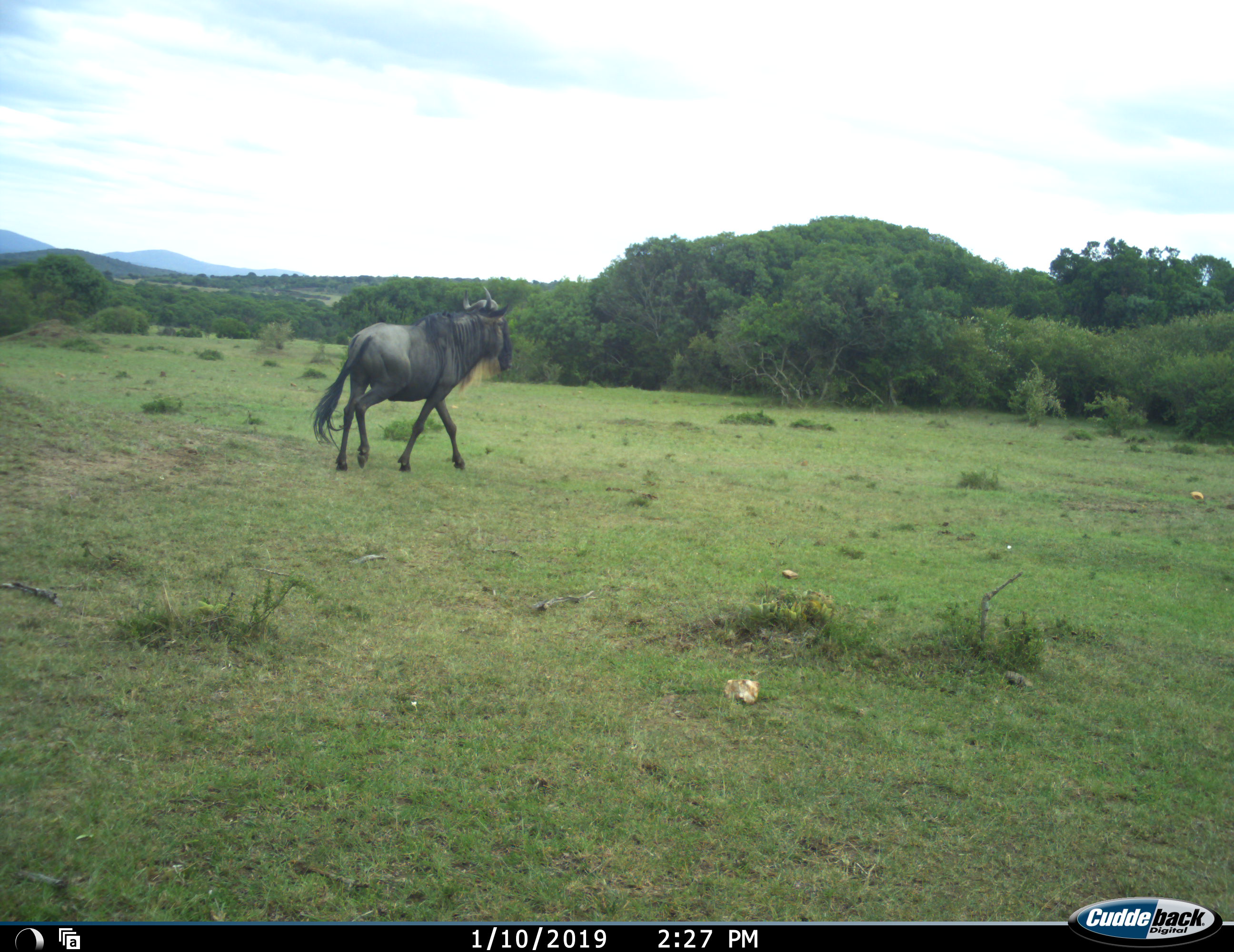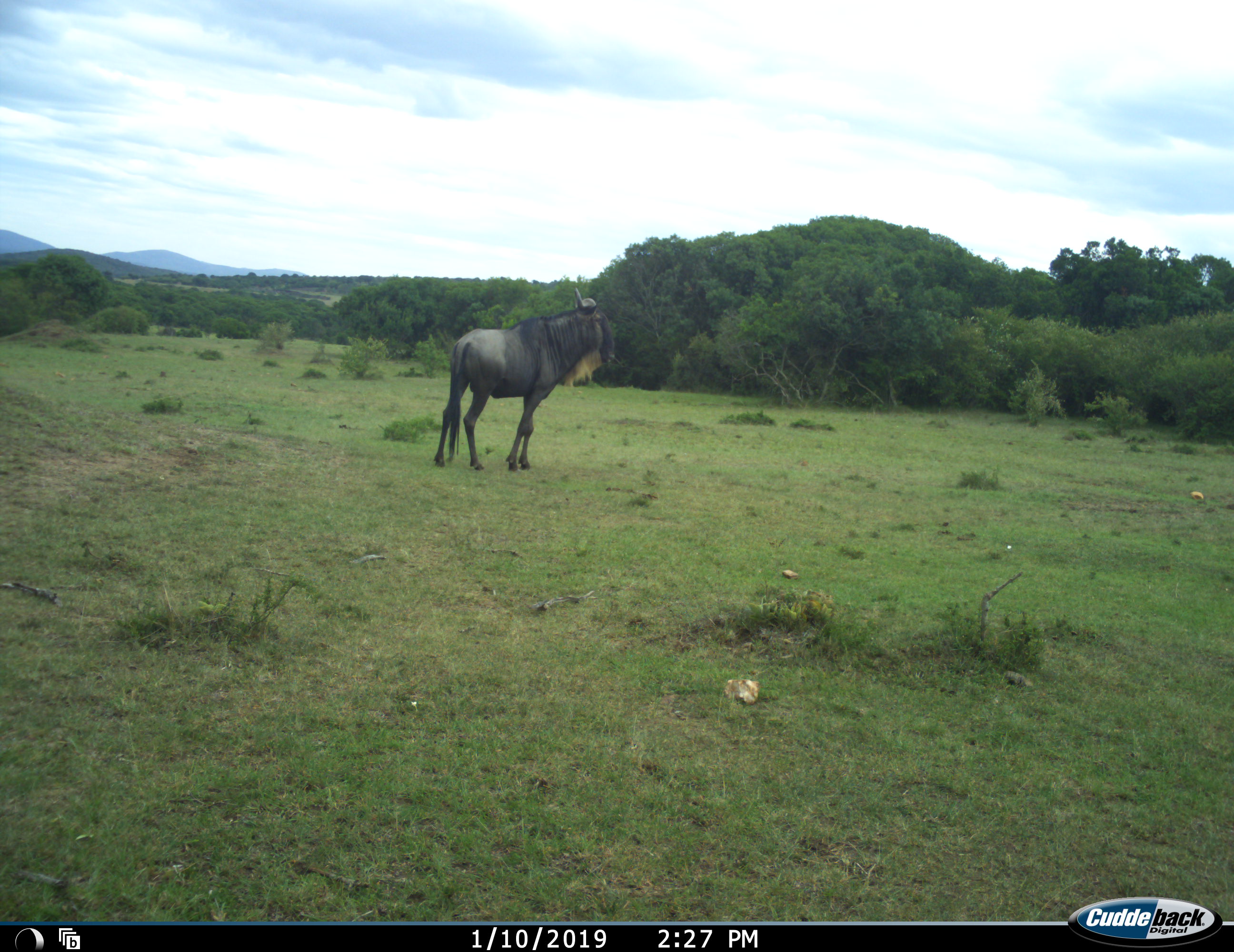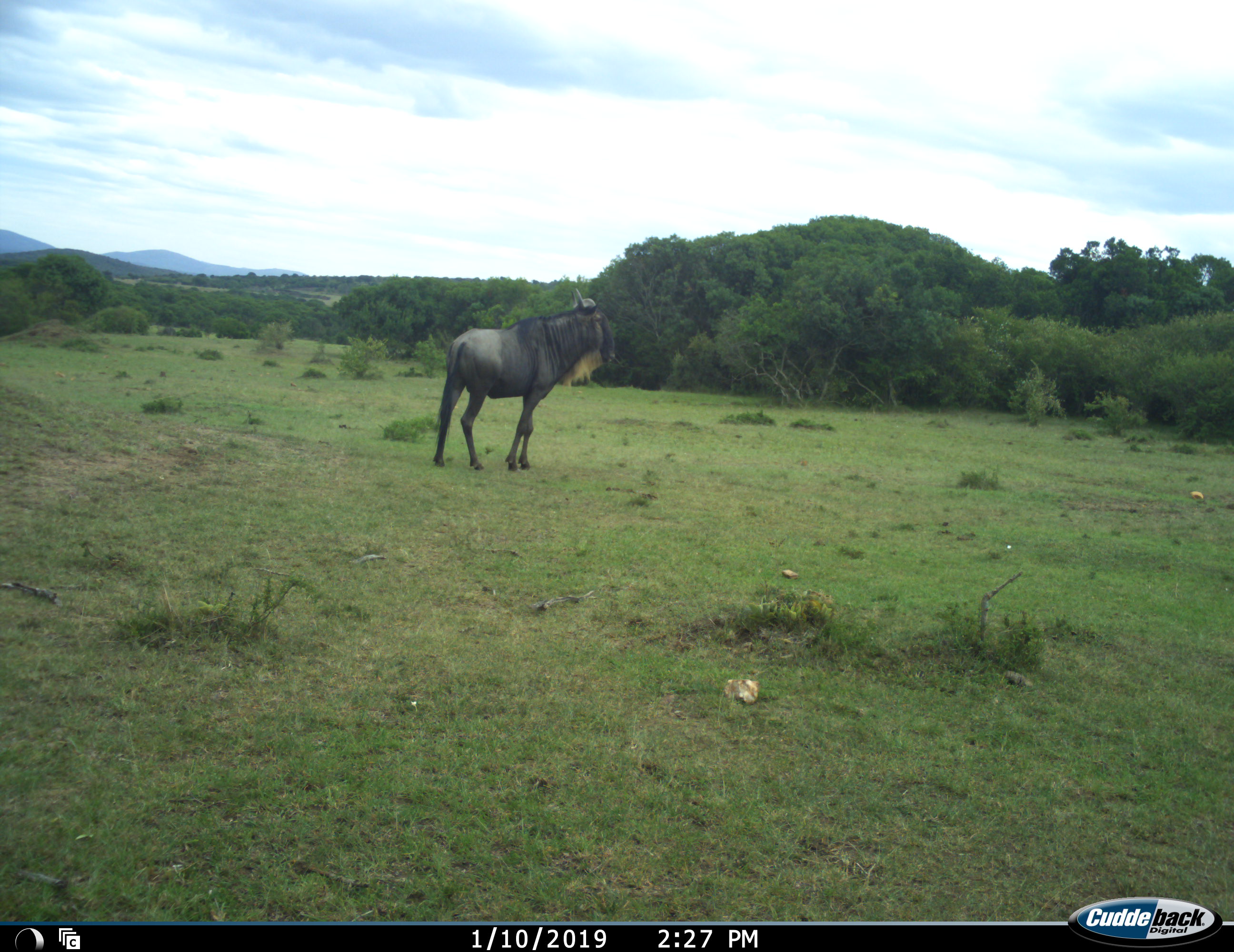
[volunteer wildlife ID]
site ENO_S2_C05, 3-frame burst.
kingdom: Animalia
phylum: Chordata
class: Mammalia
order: Artiodactyla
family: Bovidae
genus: Connochaetes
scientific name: Connochaetes taurinus taurinus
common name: blue wildebeest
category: wildebeestblue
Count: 1.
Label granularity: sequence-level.